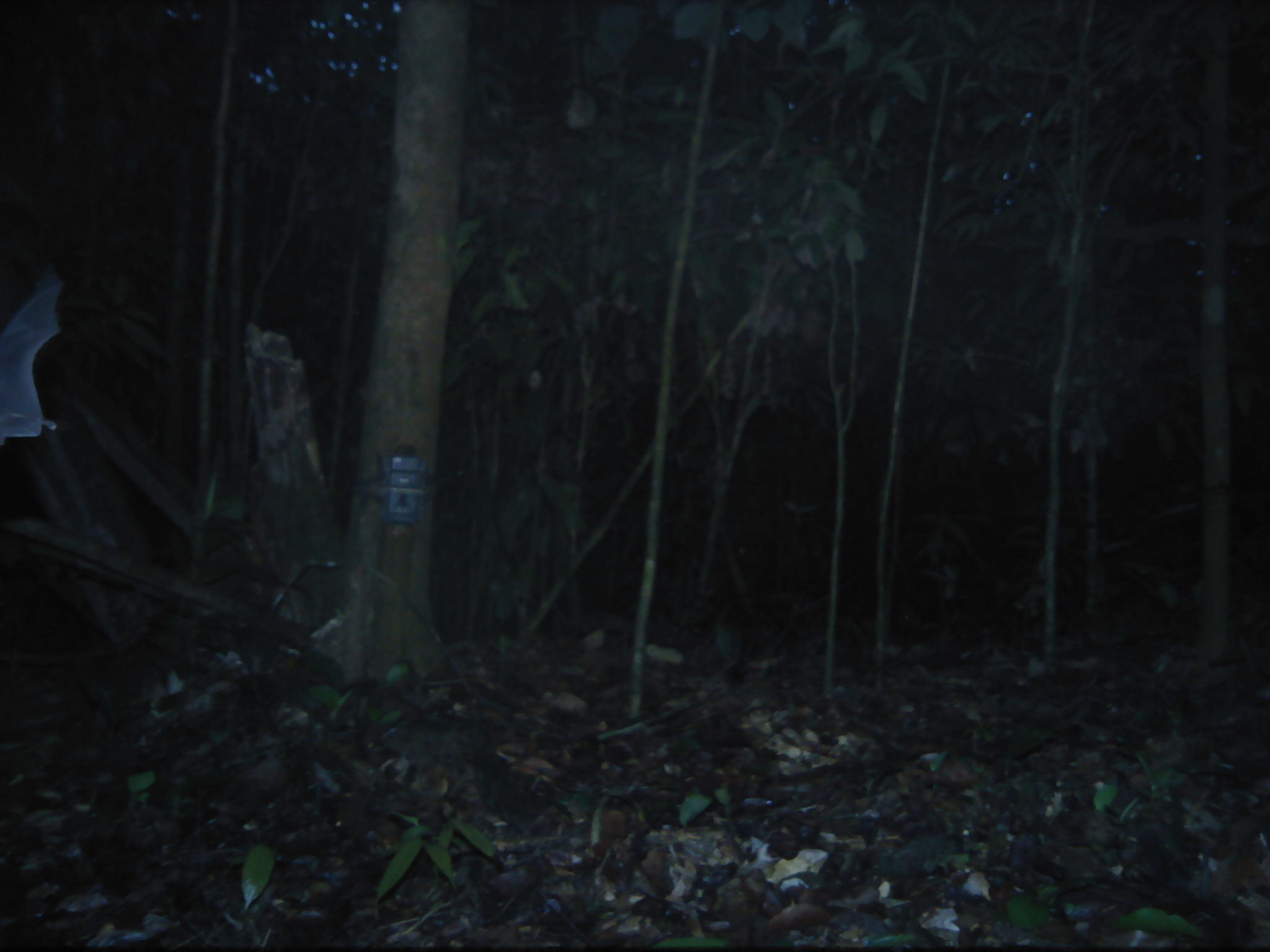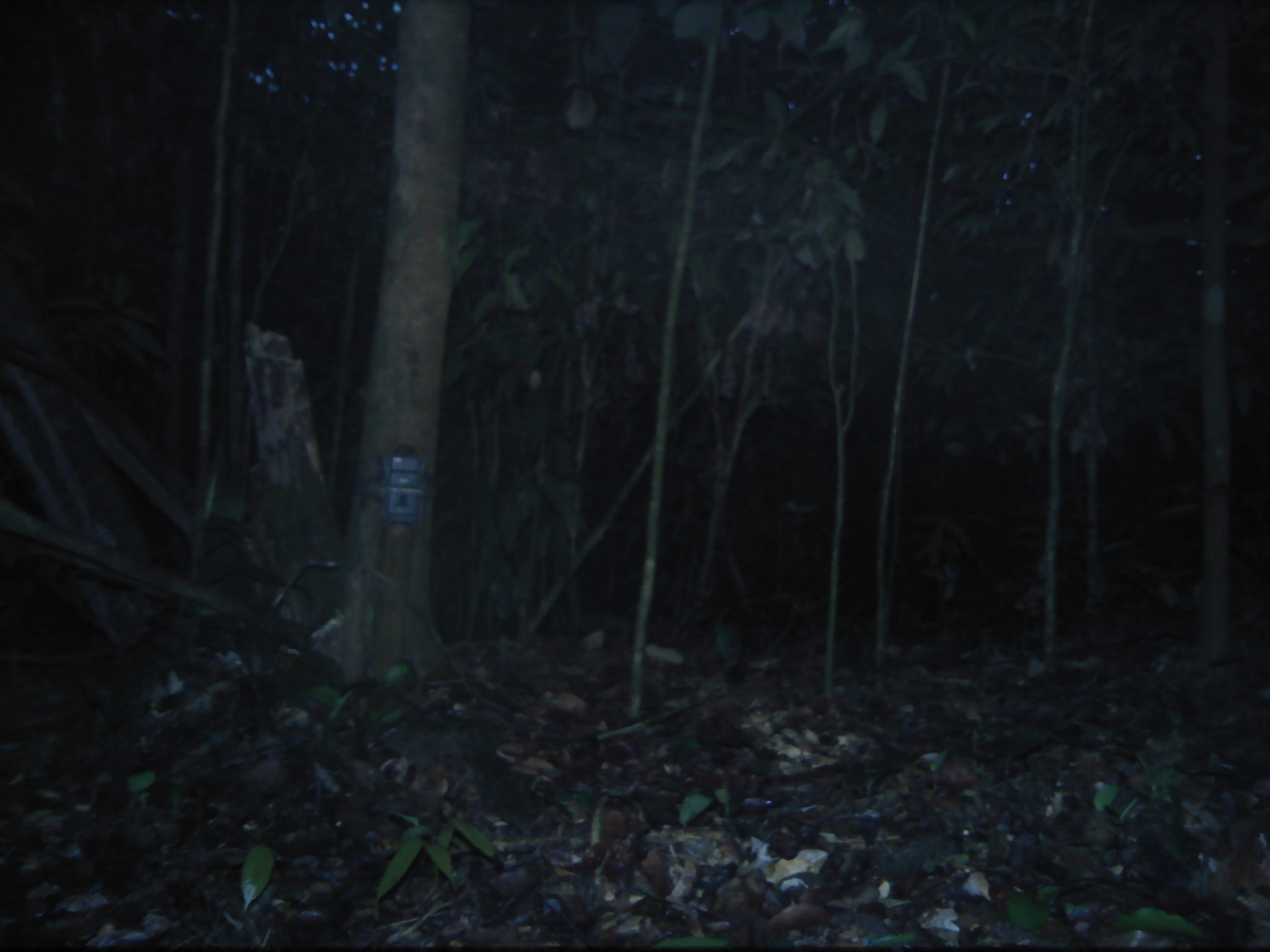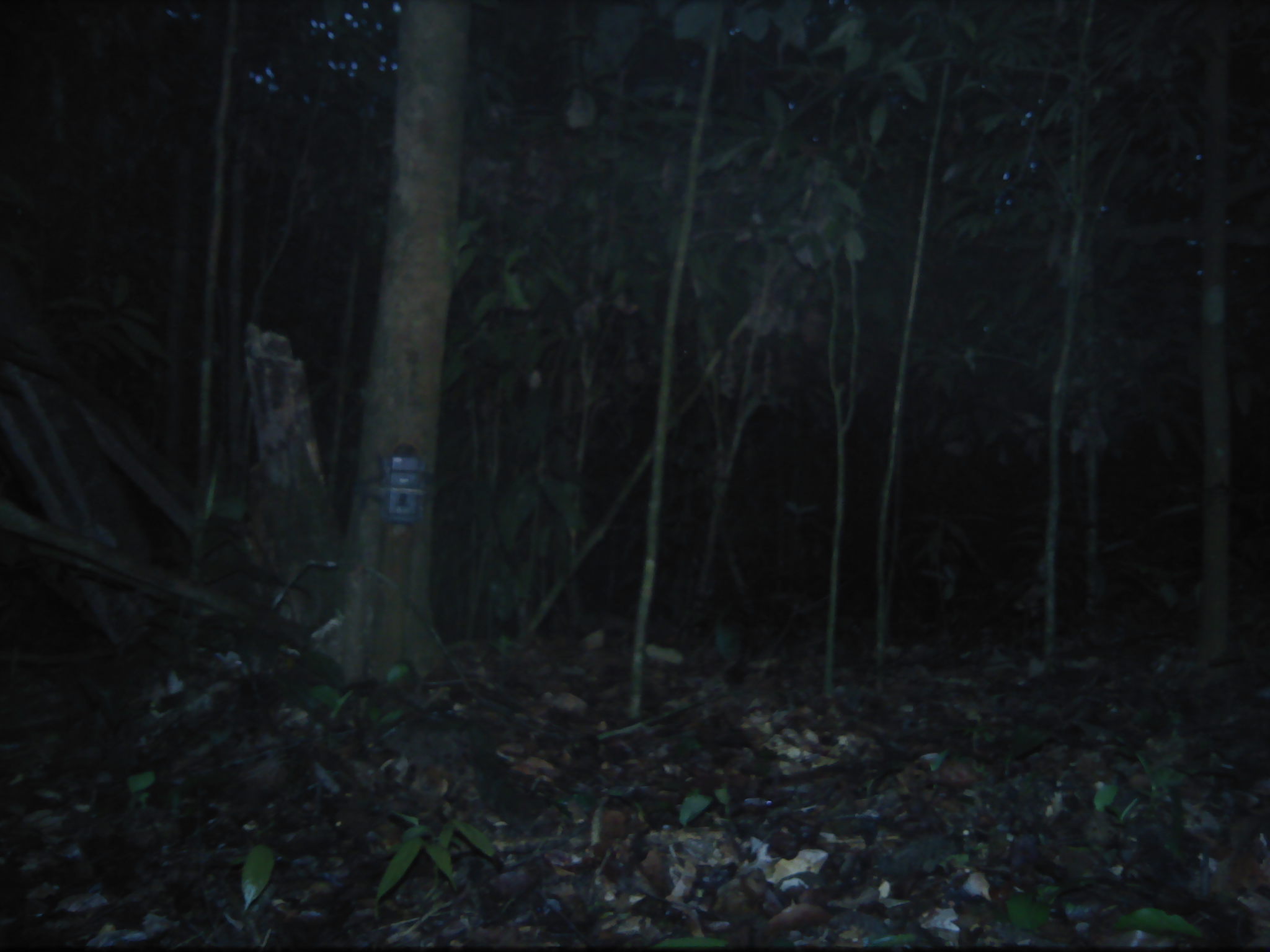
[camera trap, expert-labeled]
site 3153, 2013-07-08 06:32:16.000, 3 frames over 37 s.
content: unidentified animal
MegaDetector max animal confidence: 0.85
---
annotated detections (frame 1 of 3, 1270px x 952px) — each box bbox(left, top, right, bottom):
unknown: bbox(0, 260, 65, 446)